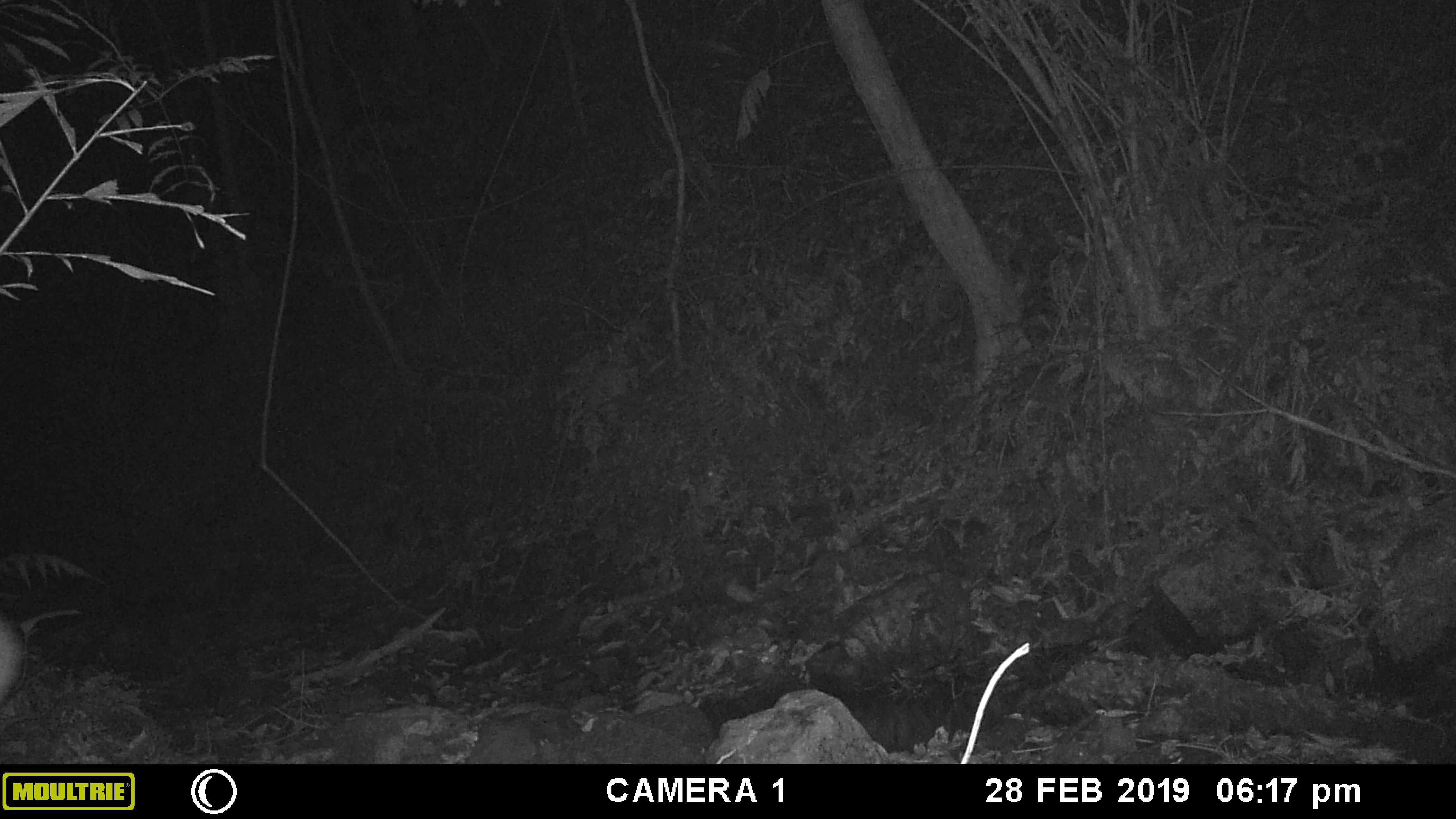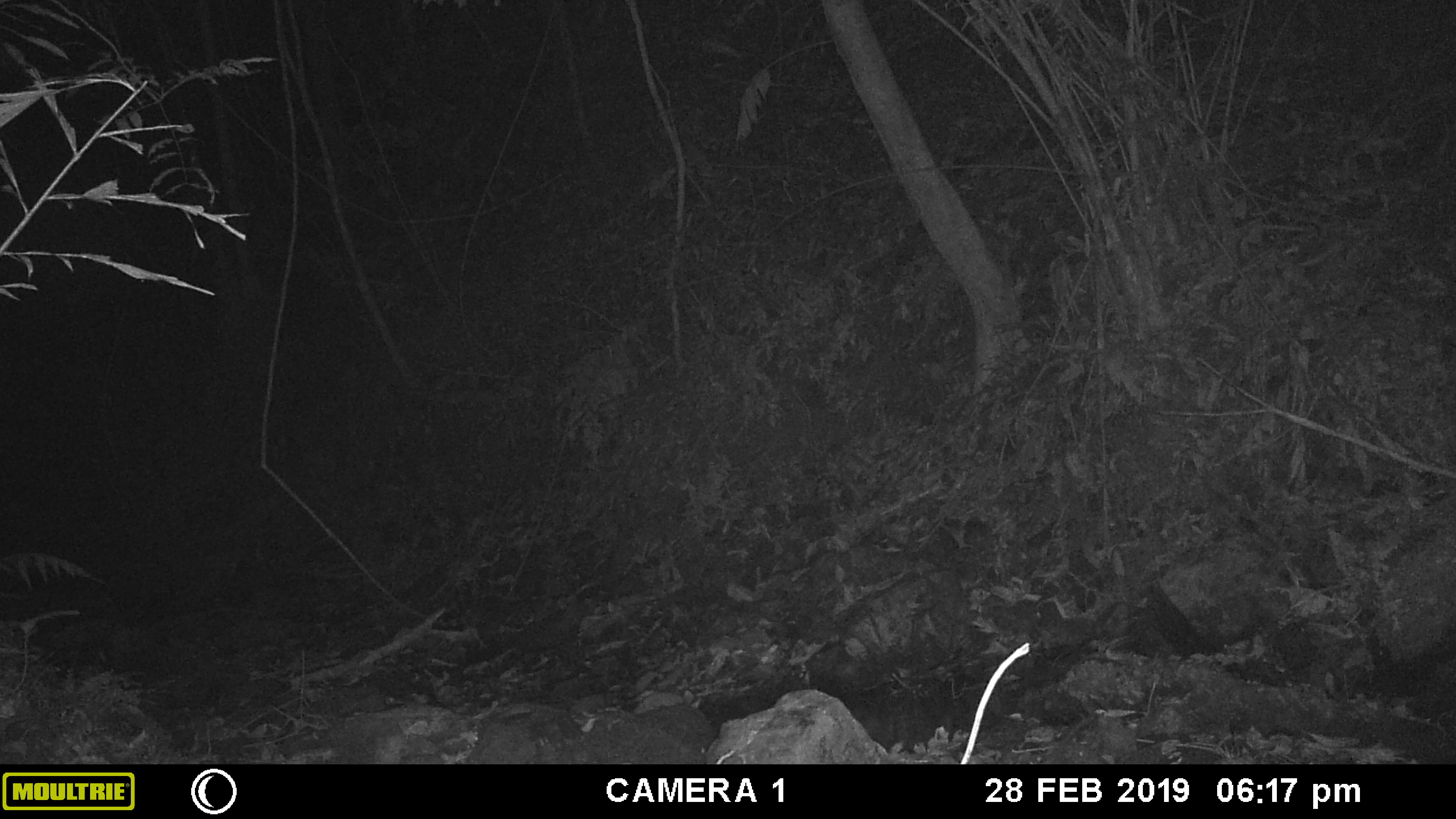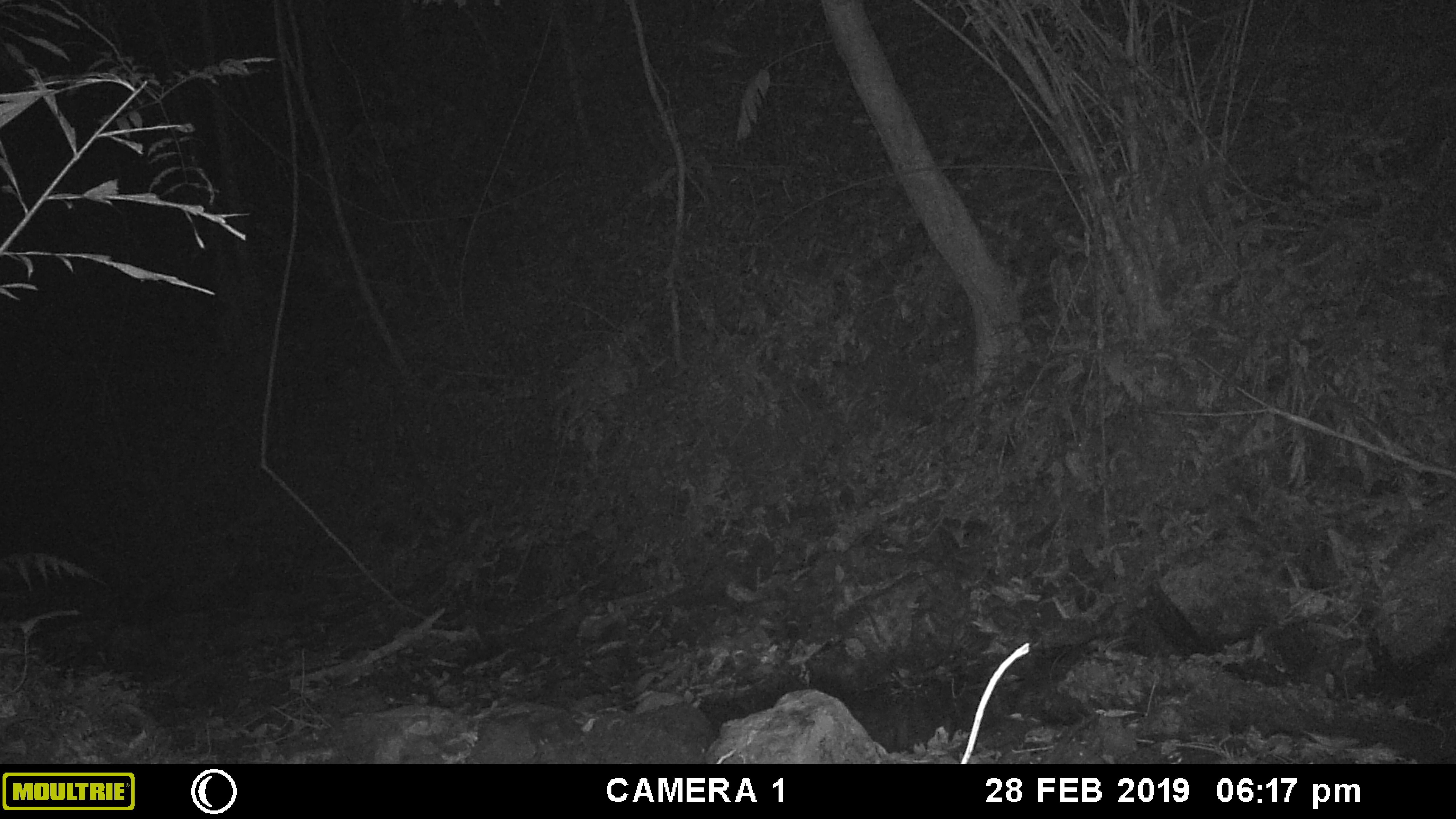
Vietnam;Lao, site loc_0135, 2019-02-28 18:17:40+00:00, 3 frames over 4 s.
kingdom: Animalia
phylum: Chordata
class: Mammalia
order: Artiodactyla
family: Cervidae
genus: Muntiacus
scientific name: Muntiacus vuquangensis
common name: large-antlered muntjac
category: large antlered muntjac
Large antlered muntjac (large-antlered muntjac) (Muntiacus vuquangensis). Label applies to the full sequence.